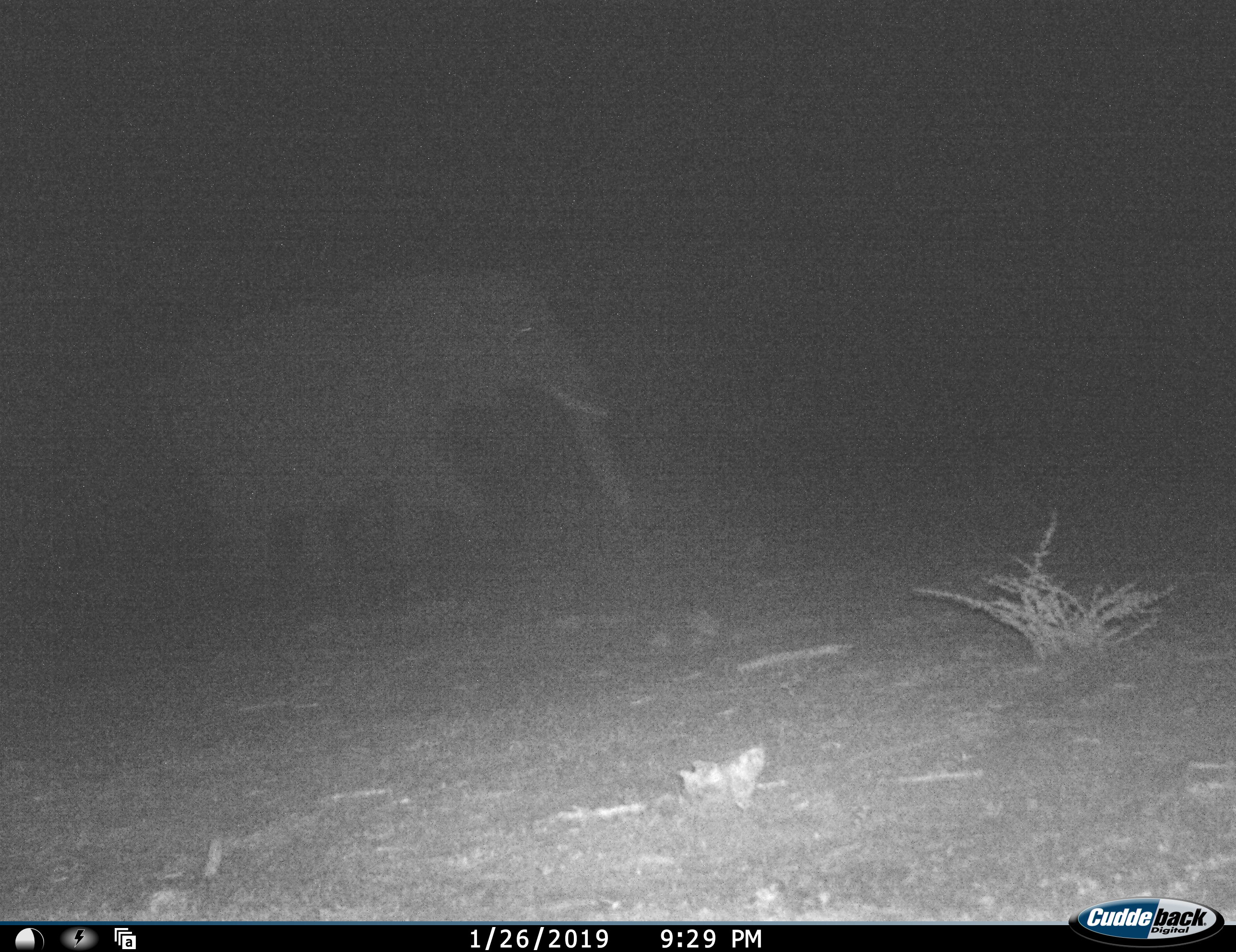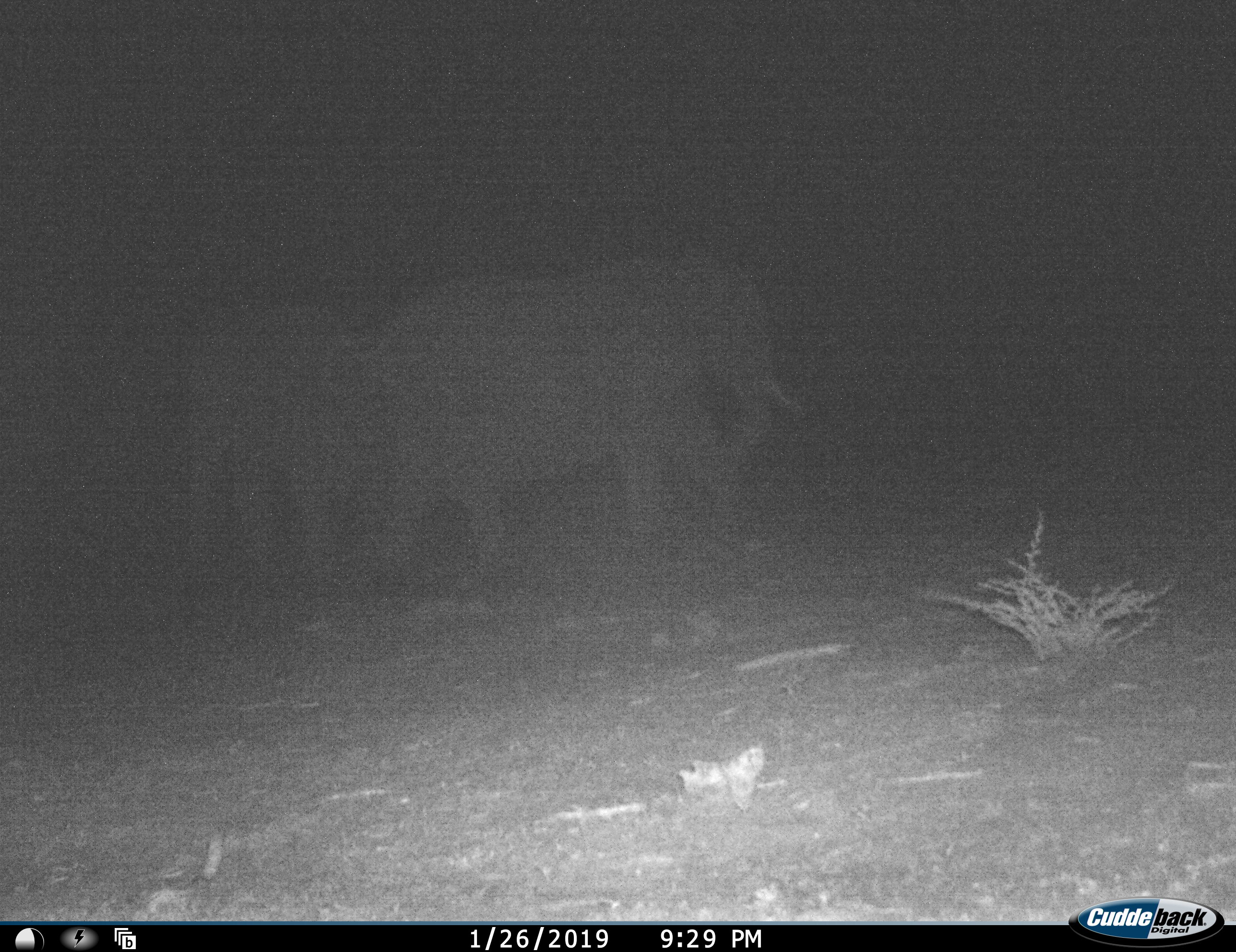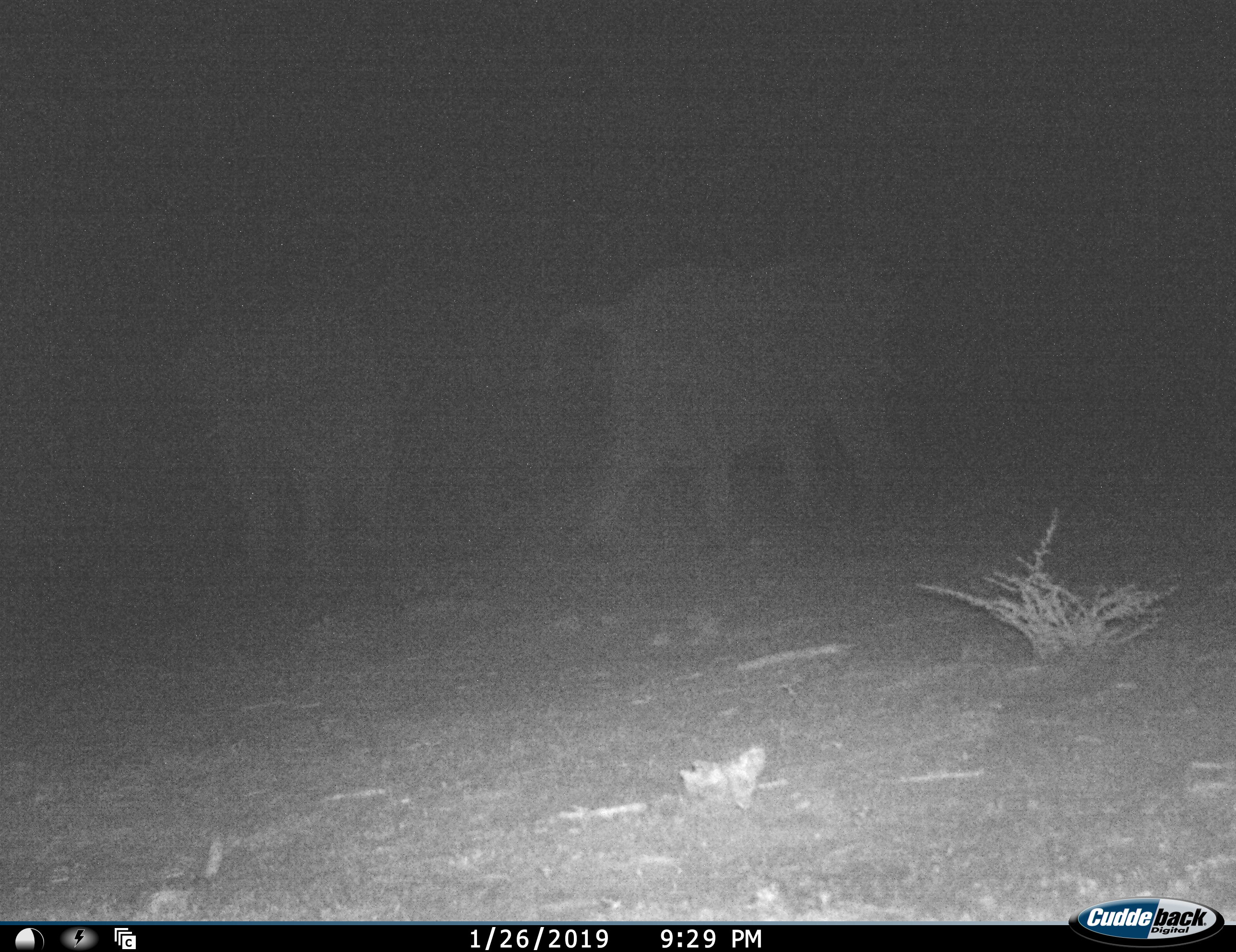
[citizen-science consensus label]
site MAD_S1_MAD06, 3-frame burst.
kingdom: Animalia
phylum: Chordata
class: Mammalia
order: Proboscidea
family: Elephantidae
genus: Loxodonta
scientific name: Loxodonta africana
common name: african bush elephant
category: elephant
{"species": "elephant (african bush elephant) (Loxodonta africana)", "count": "2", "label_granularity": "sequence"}